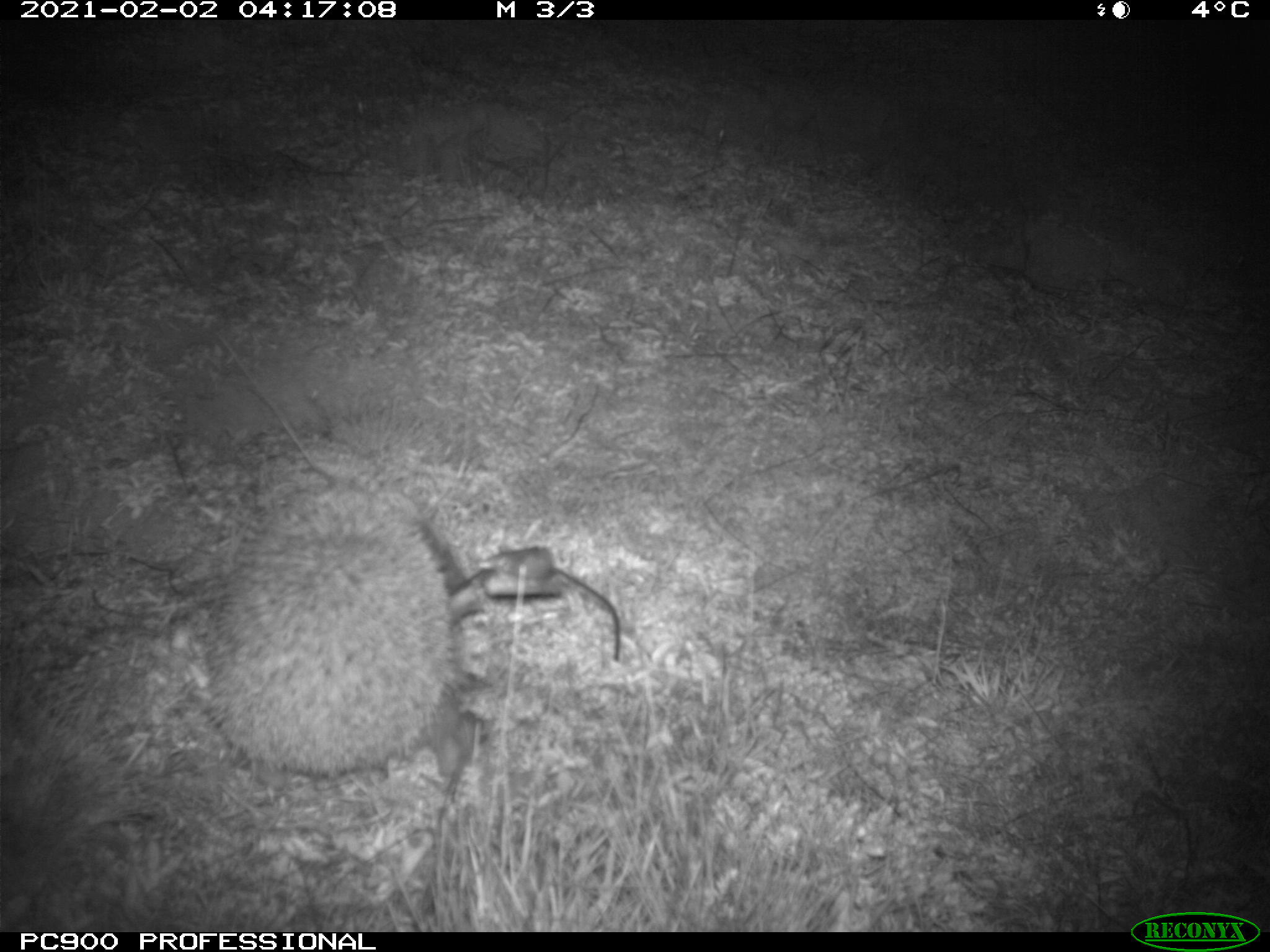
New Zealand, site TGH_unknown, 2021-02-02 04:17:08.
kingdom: Animalia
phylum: Chordata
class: Mammalia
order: Eulipotyphla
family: Erinaceidae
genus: Erinaceus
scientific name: Erinaceus europaeus europaeus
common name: european hedgehog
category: hedgehog